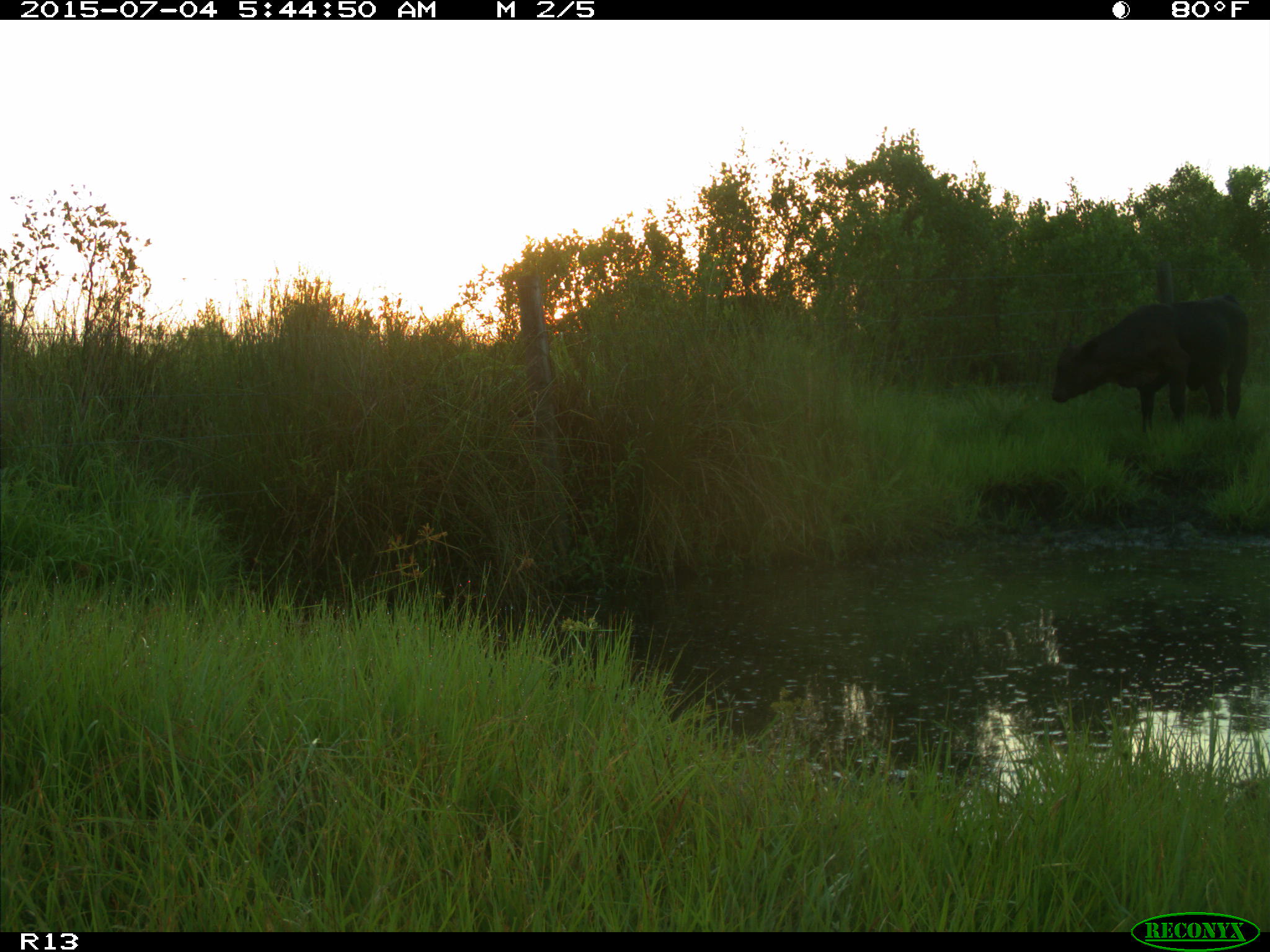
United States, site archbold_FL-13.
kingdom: Animalia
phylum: Chordata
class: Mammalia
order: Artiodactyla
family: Bovidae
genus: Bos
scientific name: Bos taurus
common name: domestic cow